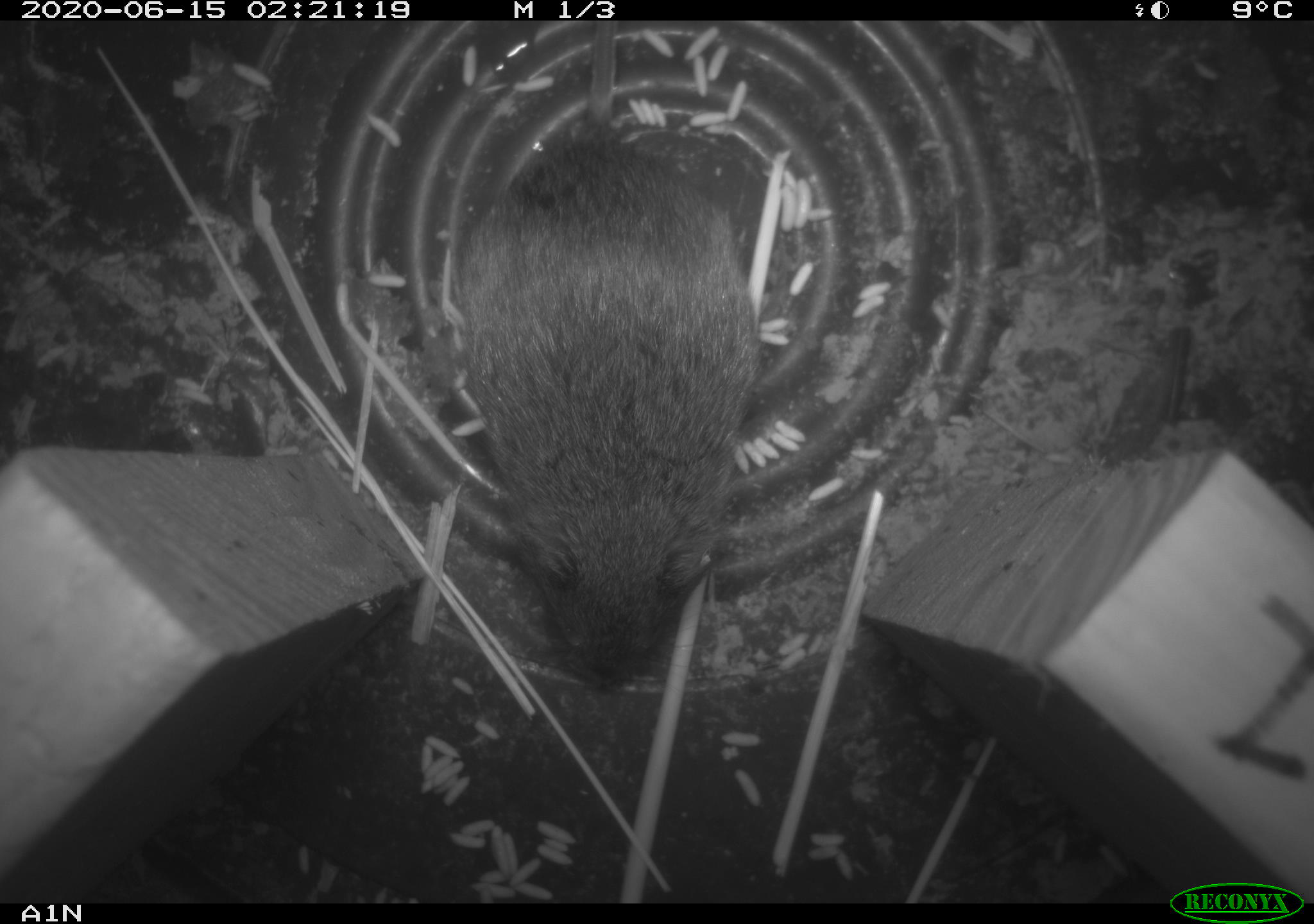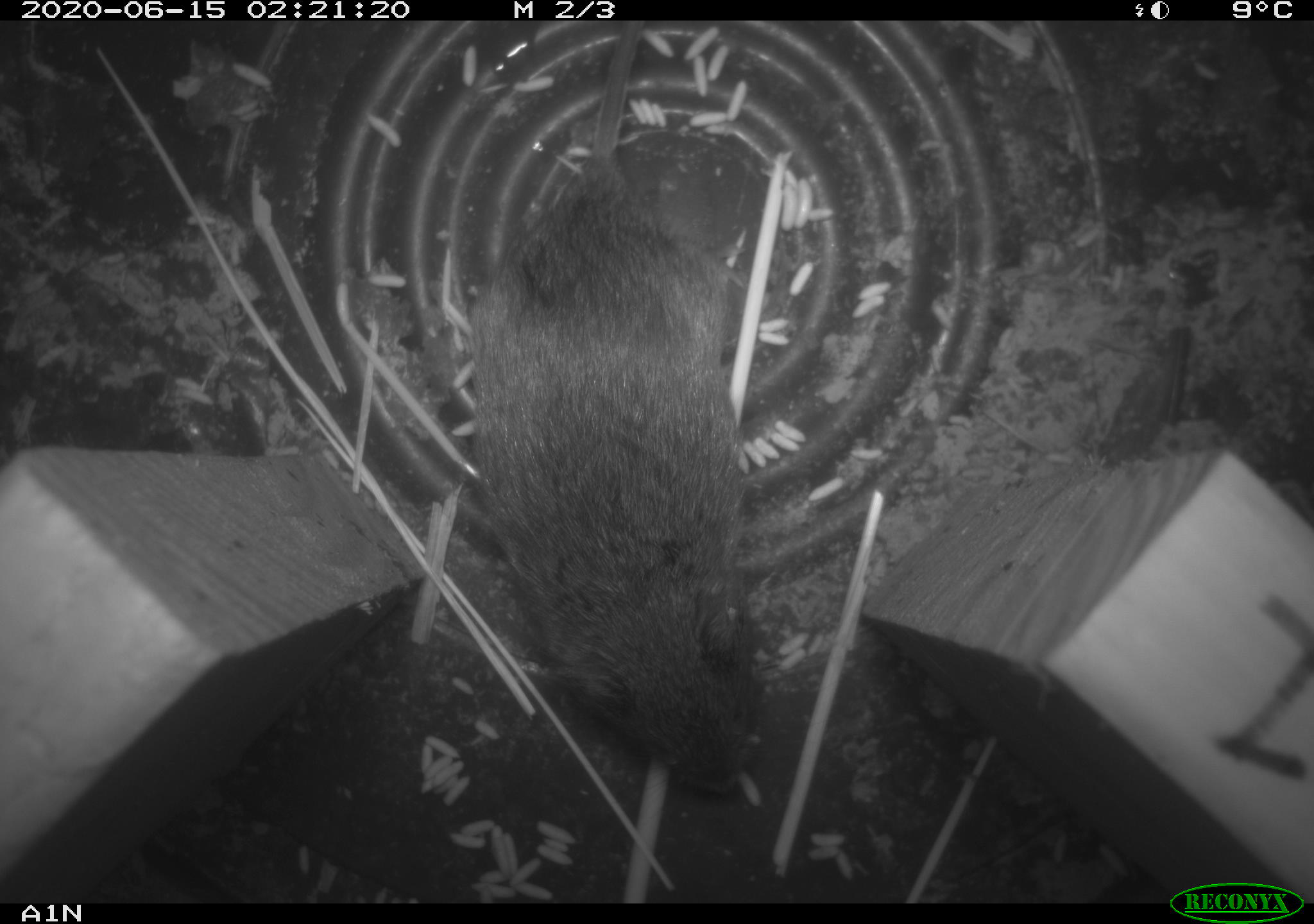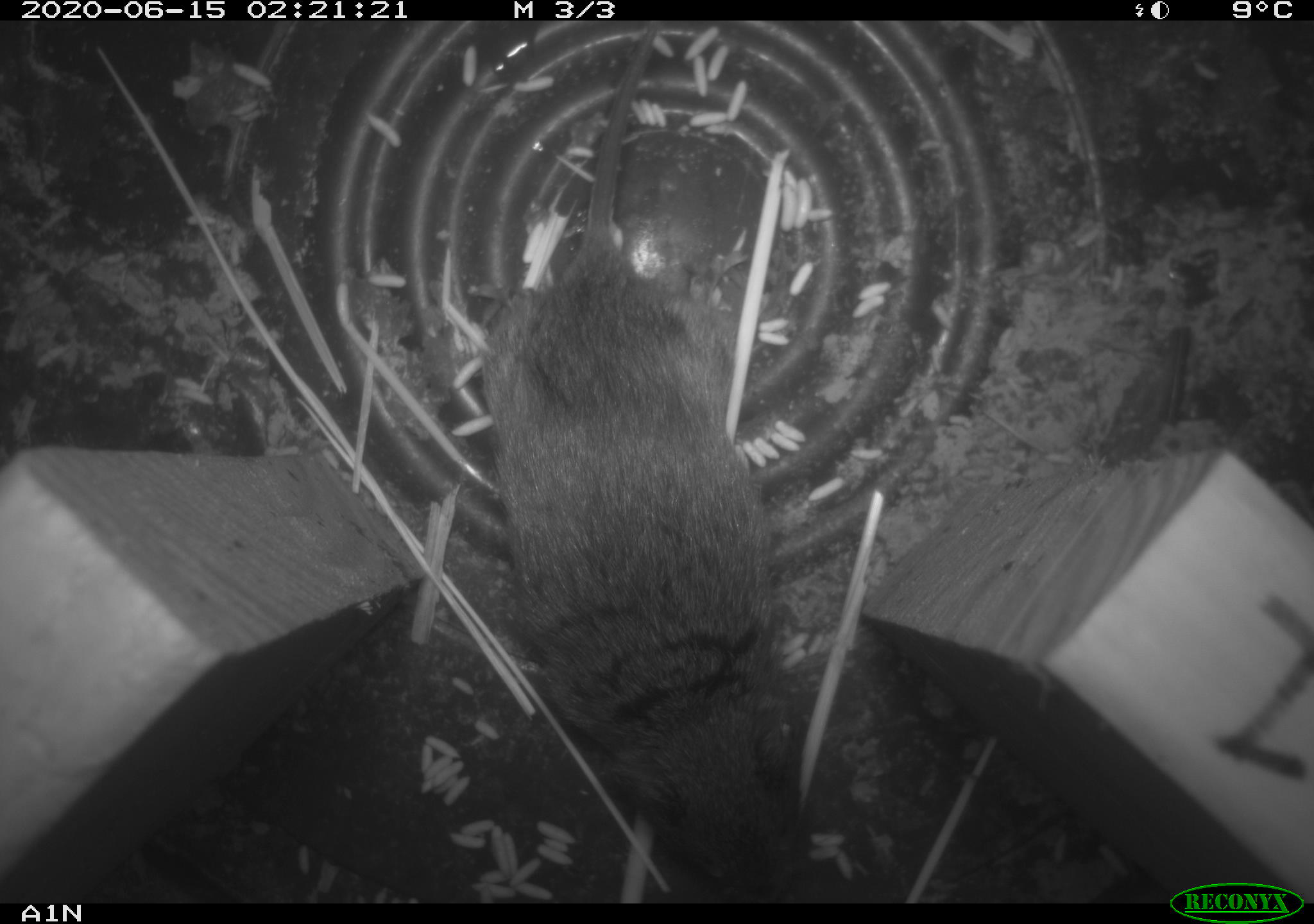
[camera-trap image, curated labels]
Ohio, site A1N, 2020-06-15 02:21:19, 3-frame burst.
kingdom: Animalia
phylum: Chordata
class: Mammalia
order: Rodentia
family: Cricetidae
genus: Microtus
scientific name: Microtus pennsylvanicus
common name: meadow vole